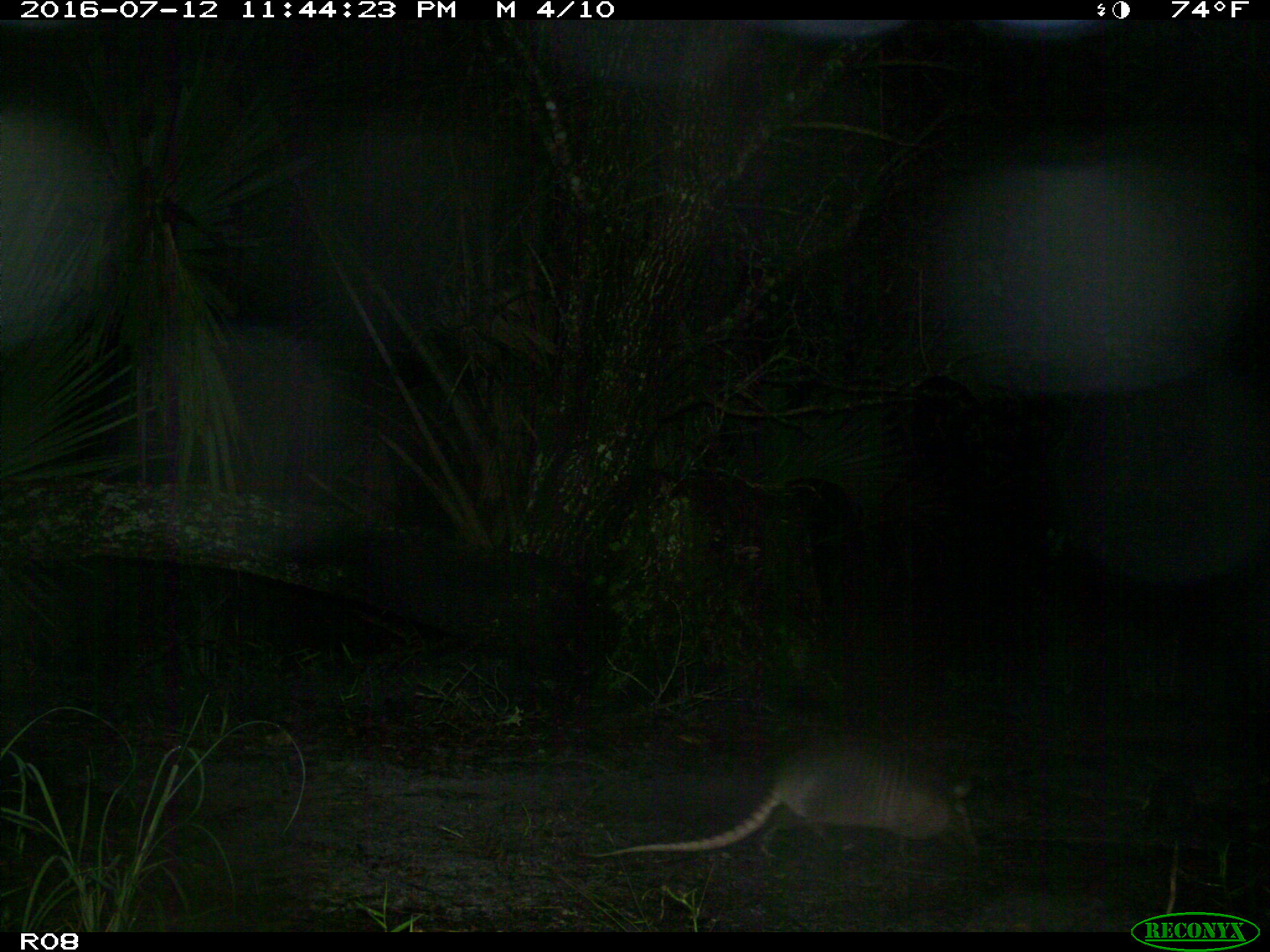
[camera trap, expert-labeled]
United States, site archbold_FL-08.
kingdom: Animalia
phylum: Chordata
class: Mammalia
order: Cingulata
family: Dasypodidae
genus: Dasypus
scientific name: Dasypus novemcinctus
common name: nine-banded armadillo